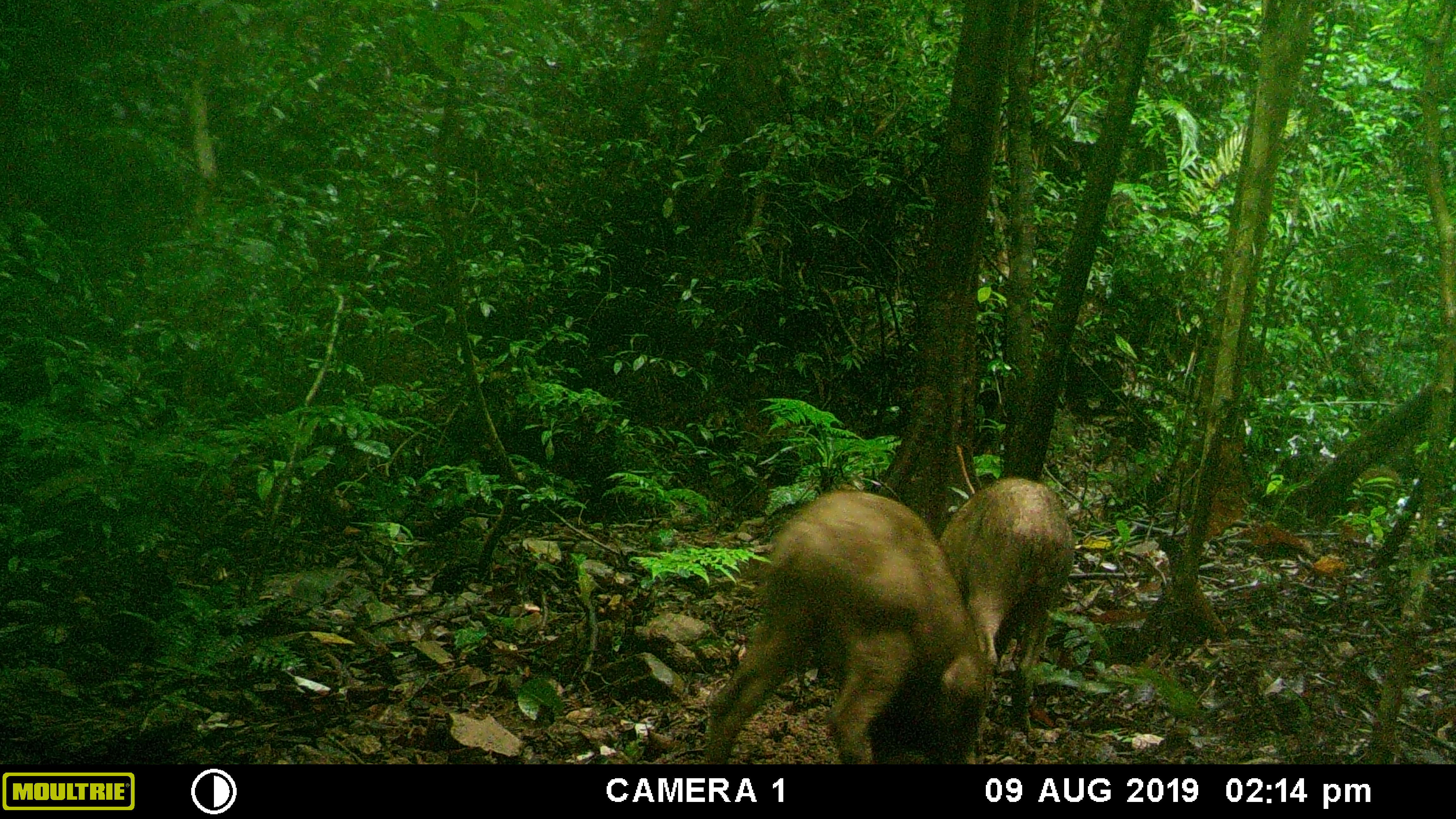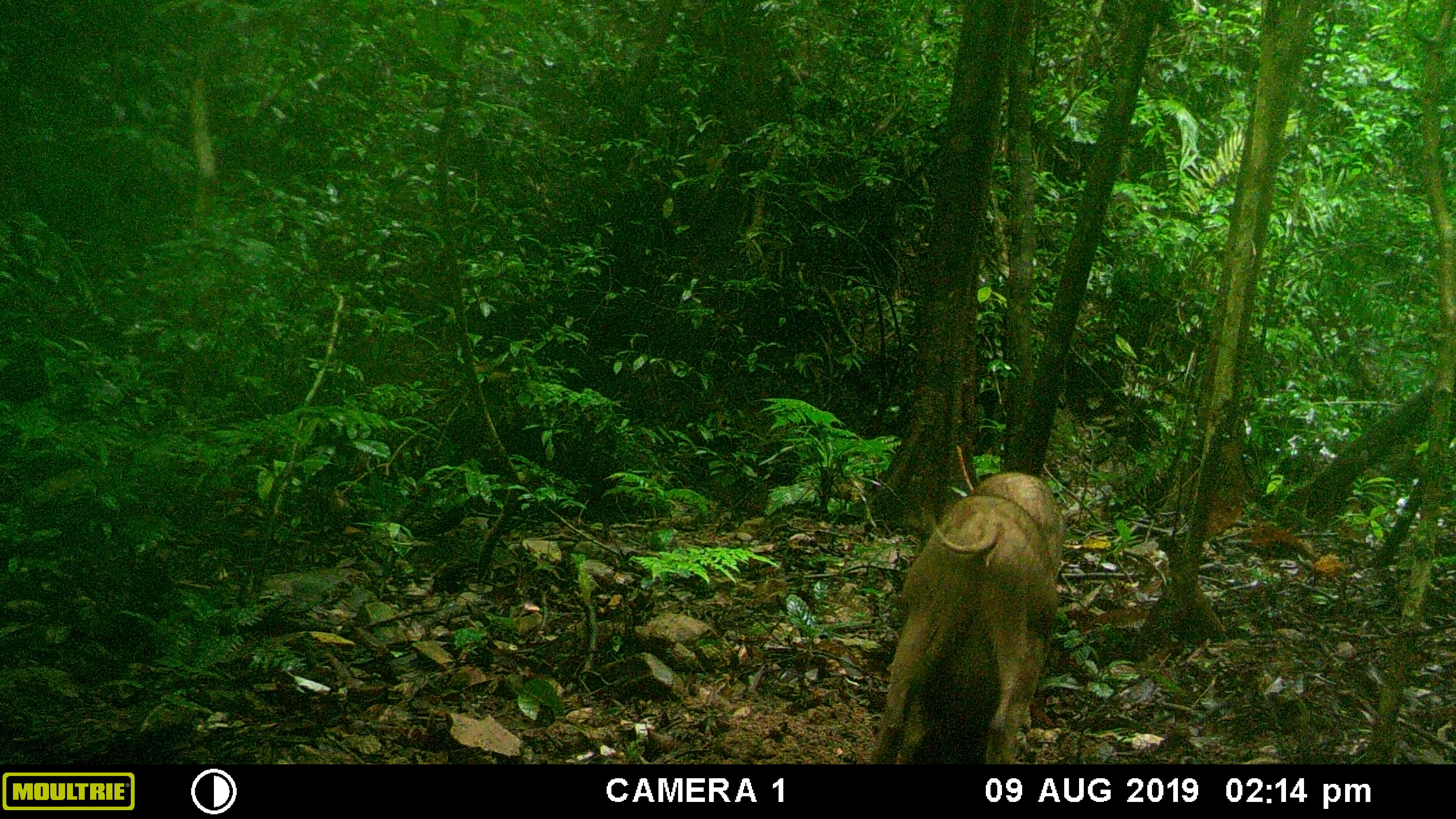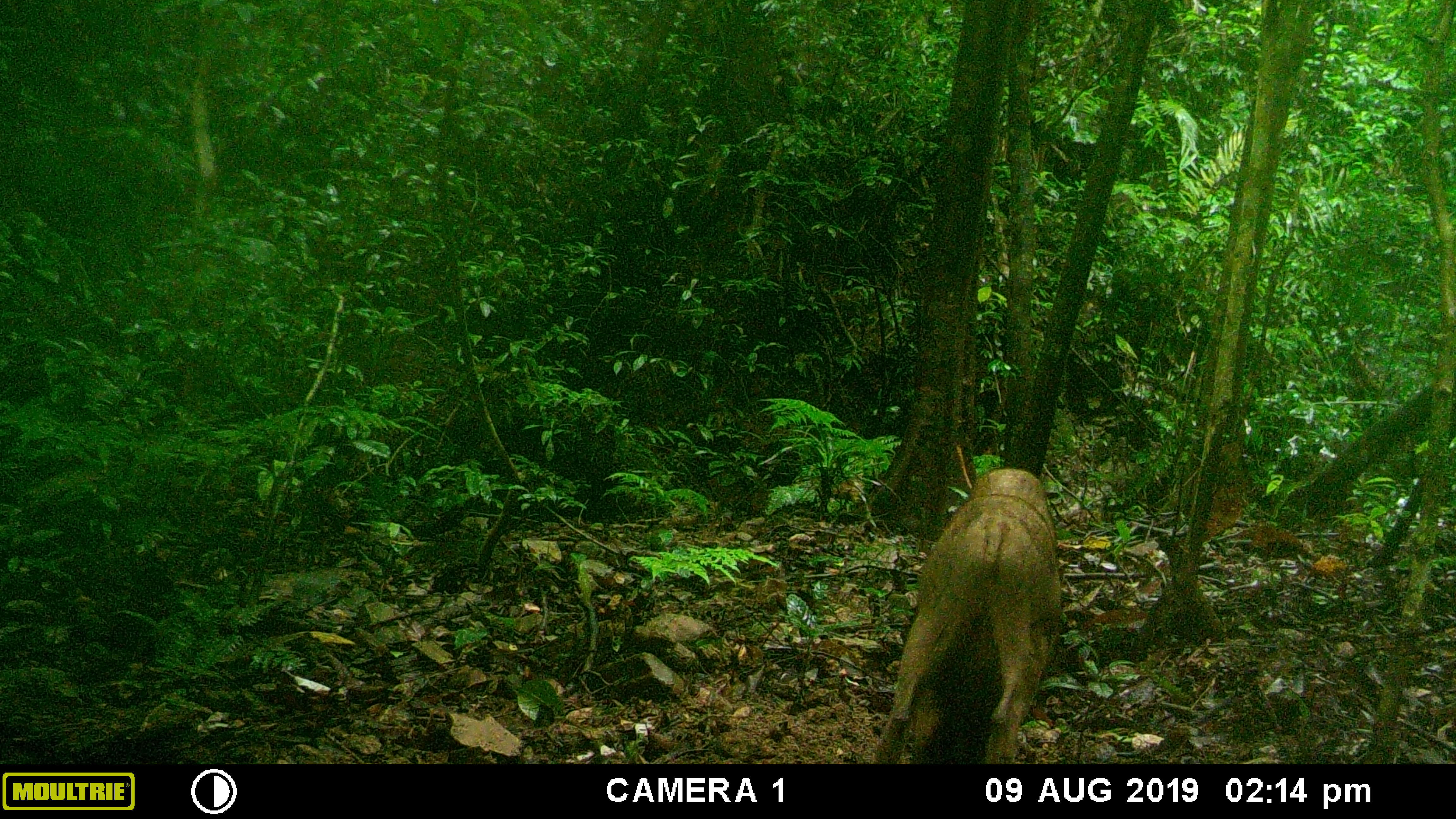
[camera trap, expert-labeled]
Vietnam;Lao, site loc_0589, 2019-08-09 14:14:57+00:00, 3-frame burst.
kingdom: Animalia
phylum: Chordata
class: Mammalia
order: Artiodactyla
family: Suidae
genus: Sus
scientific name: Sus scrofa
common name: eurasian wild pig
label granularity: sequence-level